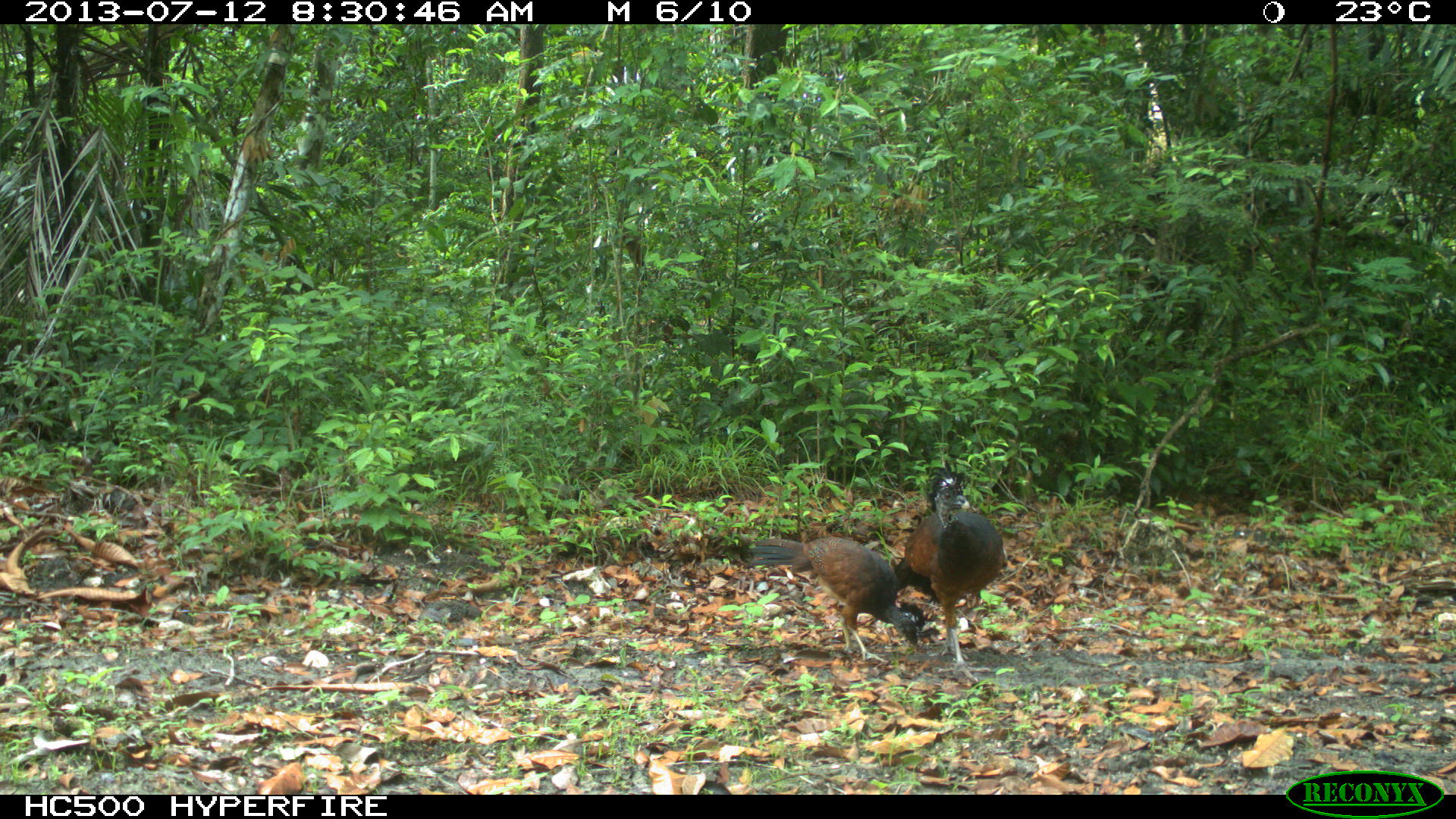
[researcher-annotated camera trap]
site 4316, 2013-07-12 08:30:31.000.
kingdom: Animalia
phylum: Chordata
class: Aves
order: Galliformes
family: Cracidae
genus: Crax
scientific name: Crax rubra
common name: great curassow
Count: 2.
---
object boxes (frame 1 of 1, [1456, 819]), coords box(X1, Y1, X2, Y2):
crax rubra: box(743, 536, 942, 662); box(892, 465, 1007, 682)